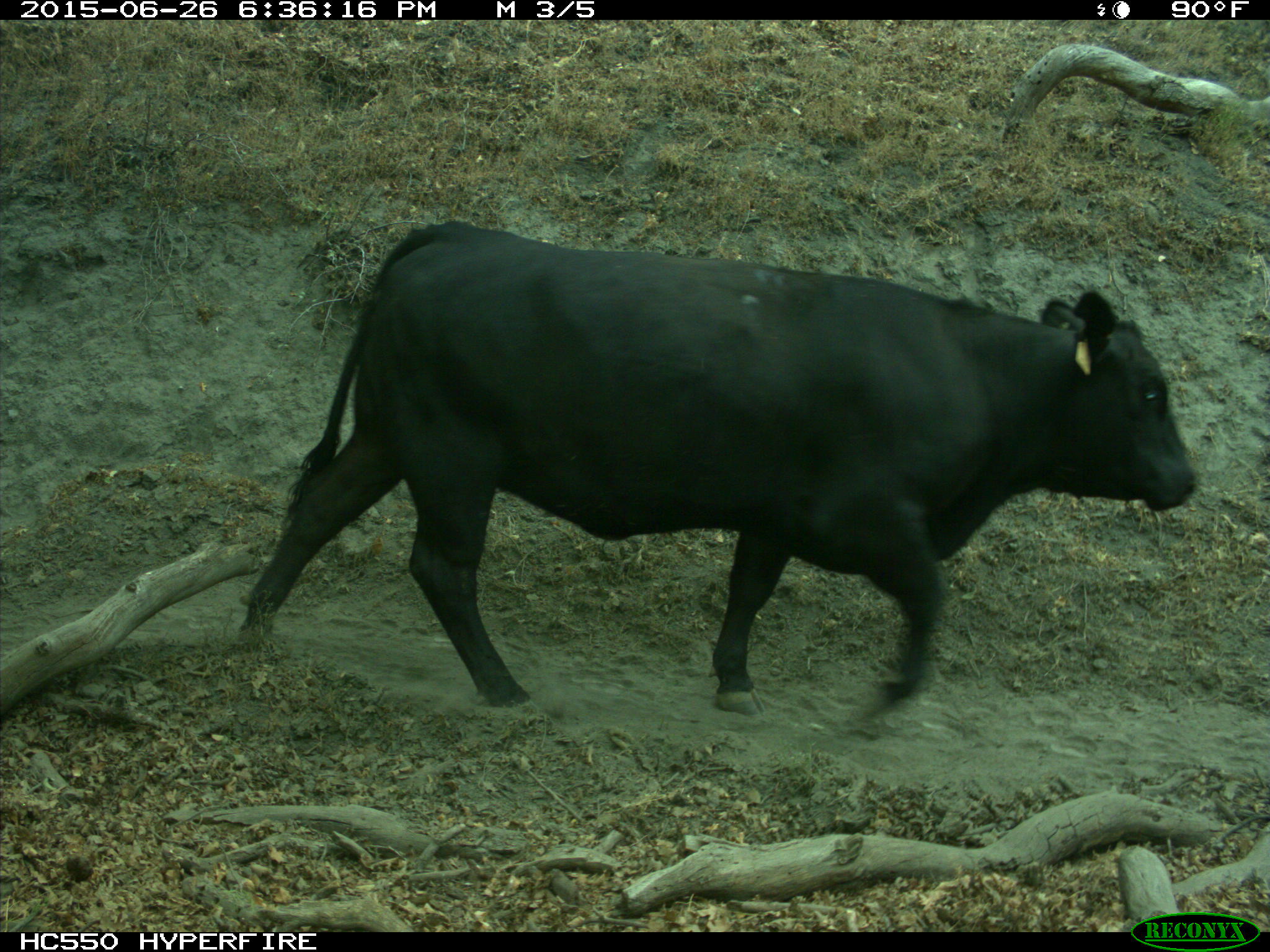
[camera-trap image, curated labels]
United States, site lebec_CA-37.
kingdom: Animalia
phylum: Chordata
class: Mammalia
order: Artiodactyla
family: Bovidae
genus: Bos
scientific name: Bos taurus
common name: domestic cow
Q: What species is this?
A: Bos taurus (domestic cow).